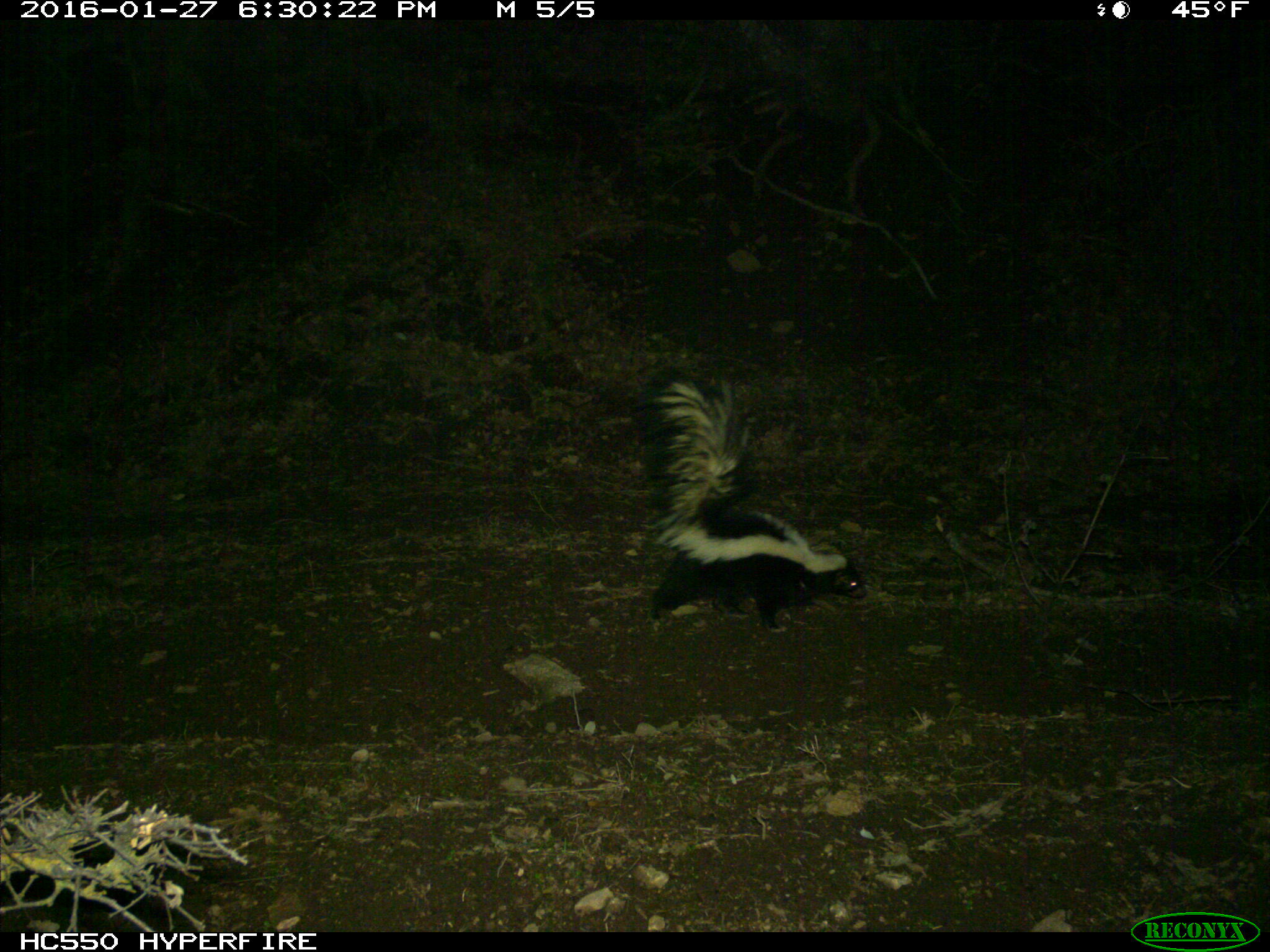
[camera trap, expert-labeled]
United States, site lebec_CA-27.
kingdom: Animalia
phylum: Chordata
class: Mammalia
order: Carnivora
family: Mephitidae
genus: Mephitis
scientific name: Mephitis mephitis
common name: striped skunk